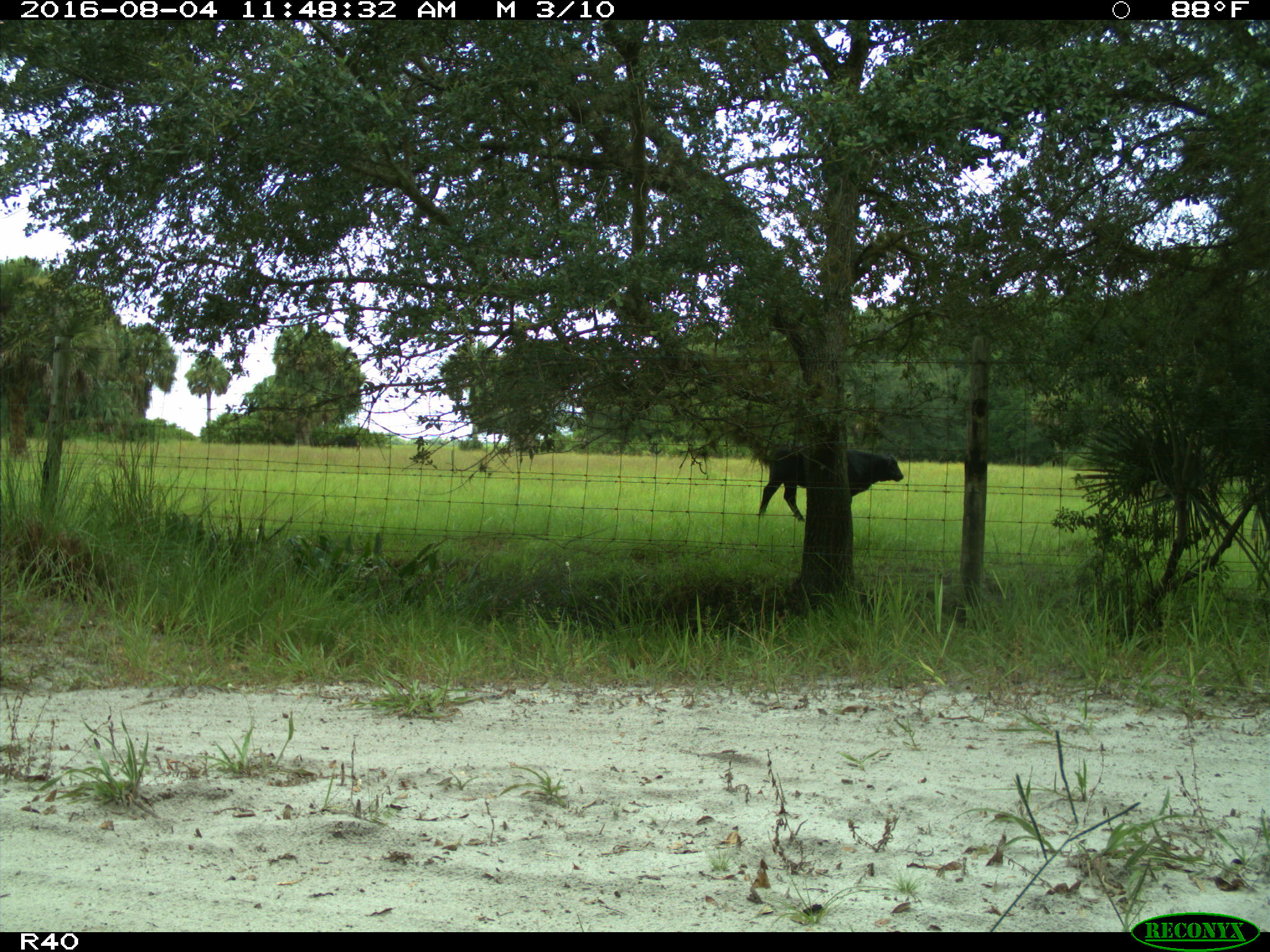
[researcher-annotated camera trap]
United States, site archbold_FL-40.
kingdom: Animalia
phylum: Chordata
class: Mammalia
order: Artiodactyla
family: Bovidae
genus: Bos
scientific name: Bos taurus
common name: domestic cow